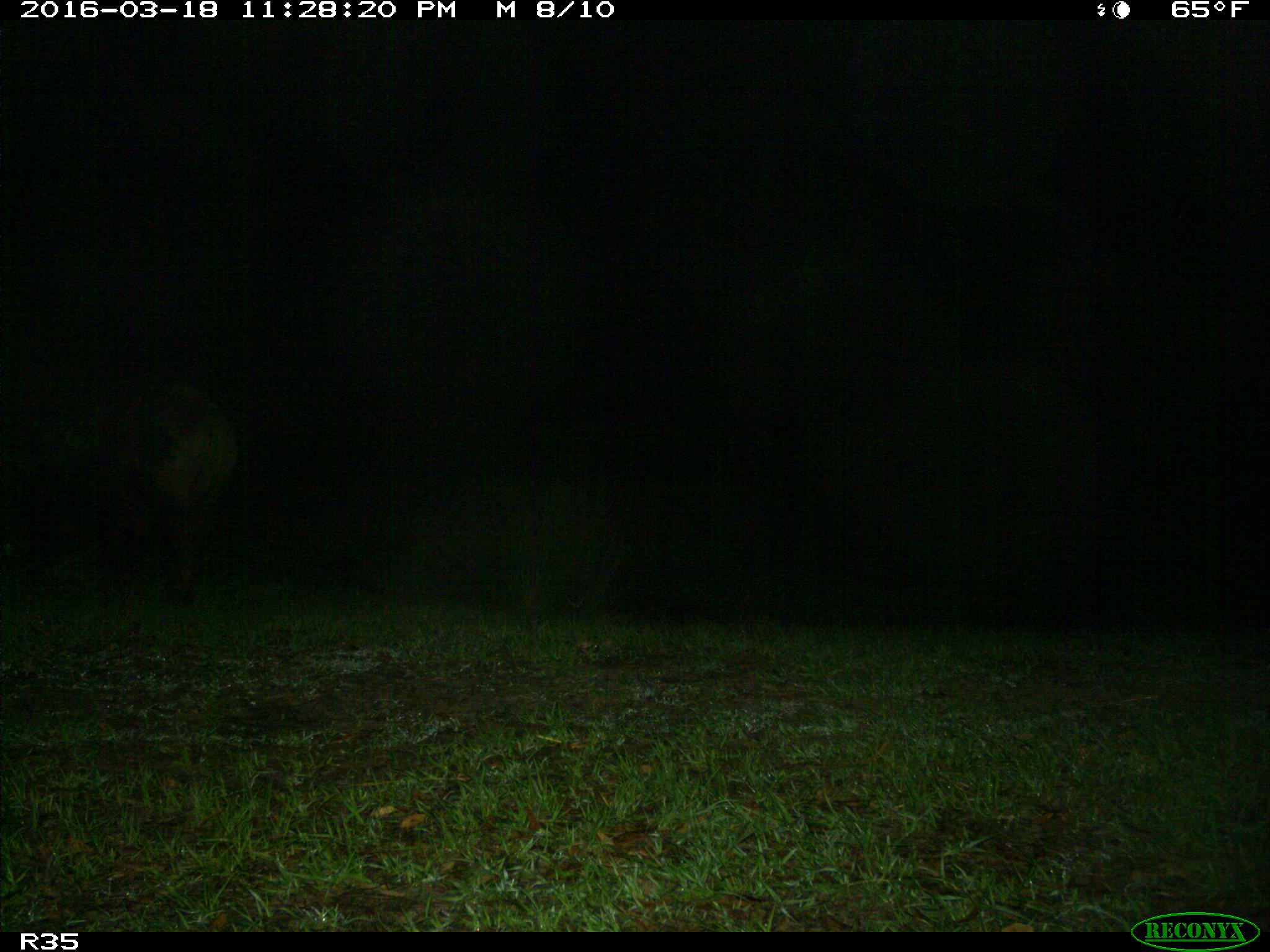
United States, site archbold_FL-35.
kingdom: Animalia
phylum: Chordata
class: Mammalia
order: Artiodactyla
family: Suidae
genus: Sus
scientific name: Sus scrofa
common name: wild boar